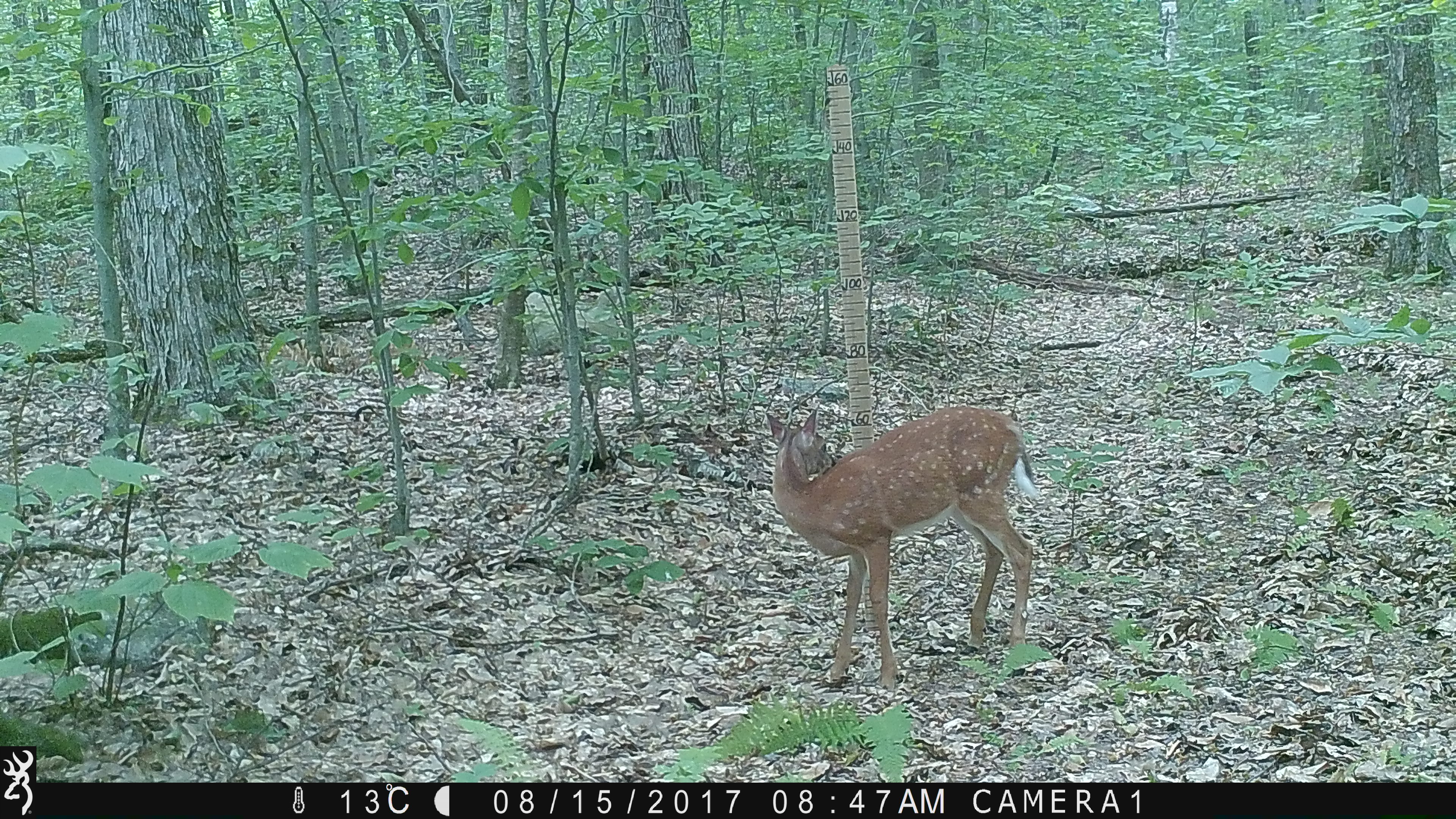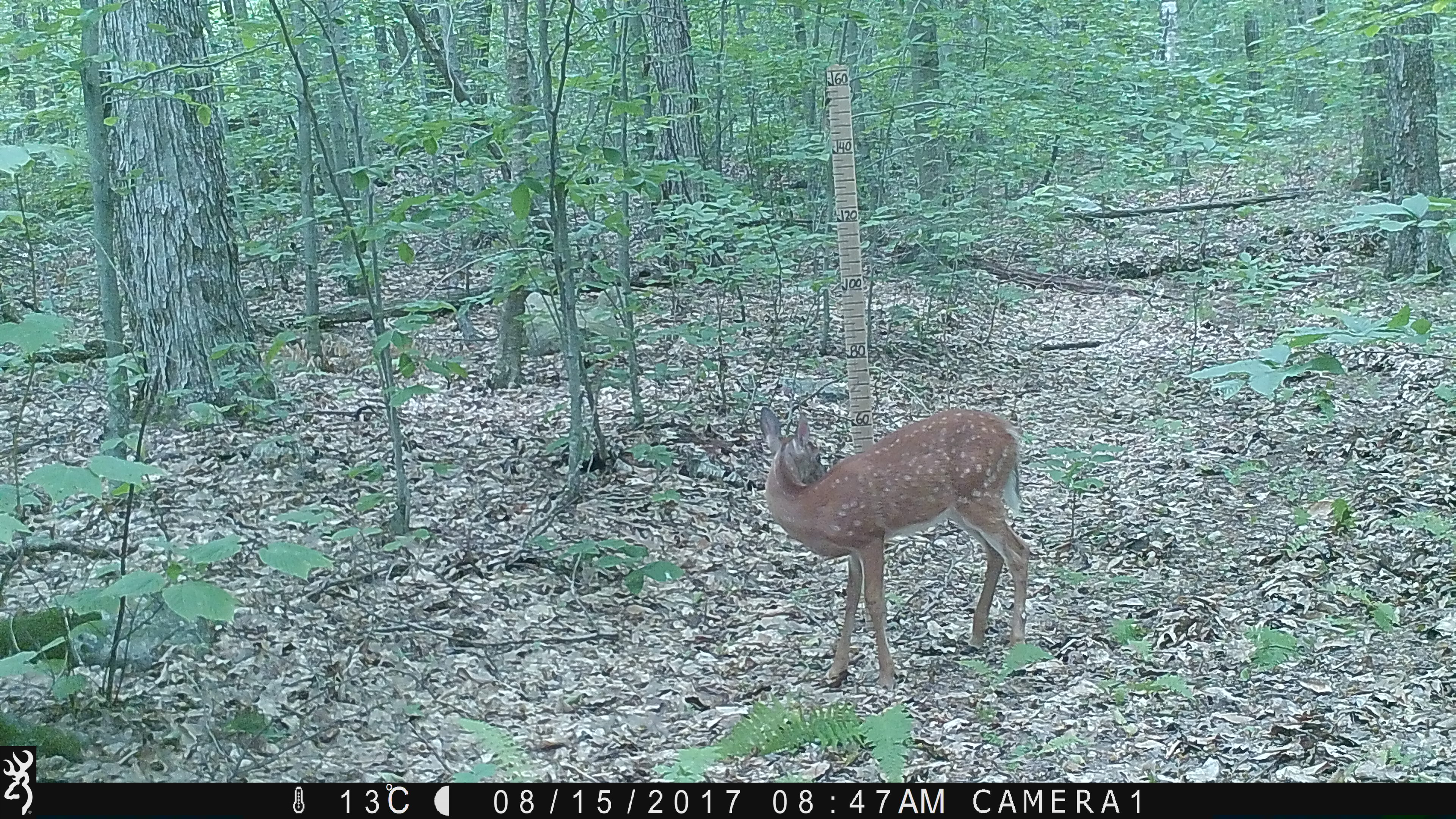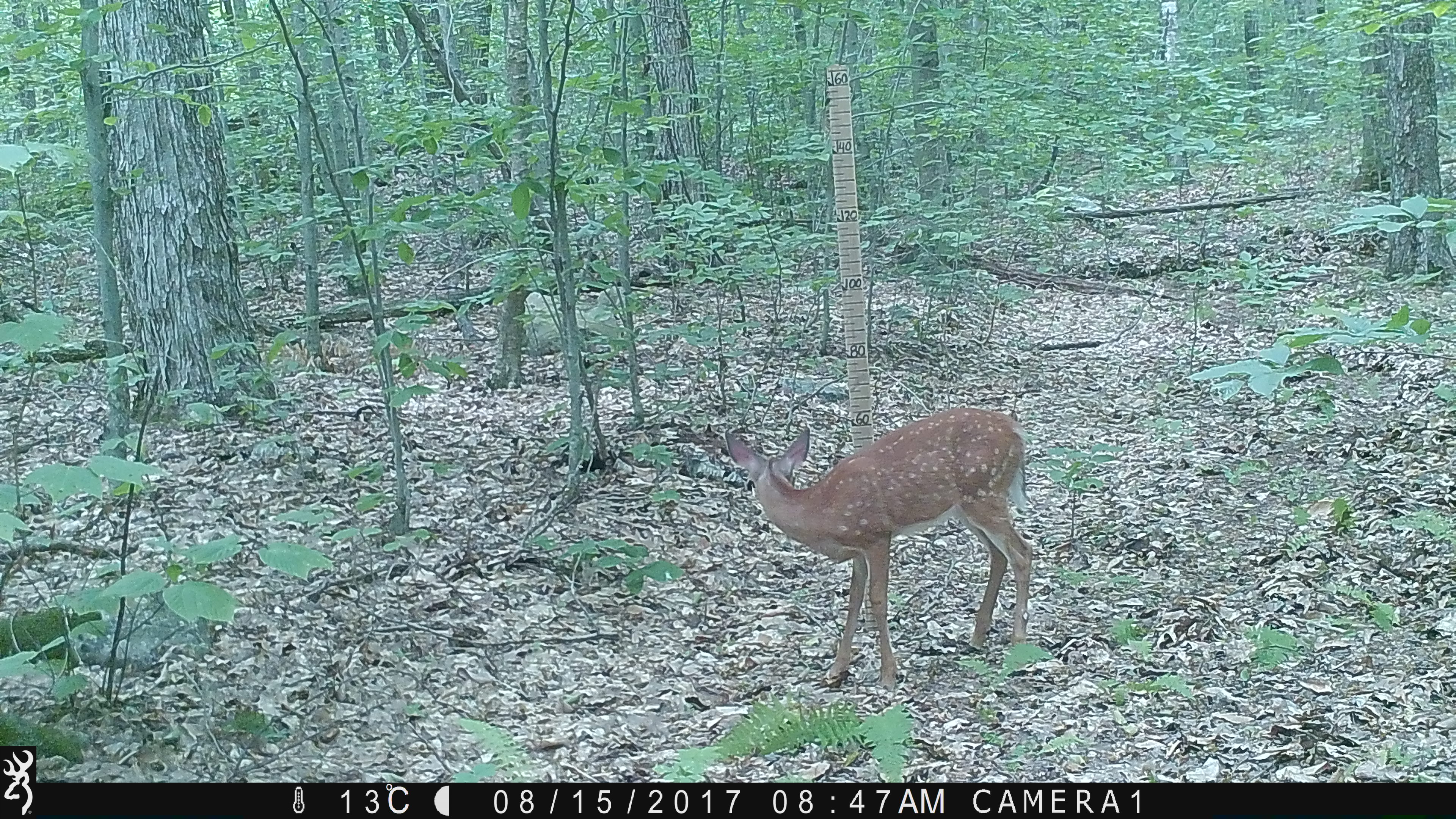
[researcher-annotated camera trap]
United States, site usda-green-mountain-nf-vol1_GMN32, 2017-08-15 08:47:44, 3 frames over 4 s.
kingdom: Animalia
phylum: Chordata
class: Mammalia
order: Artiodactyla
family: Cervidae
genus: Odocoileus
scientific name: Odocoileus virginianus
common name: white-tailed deer